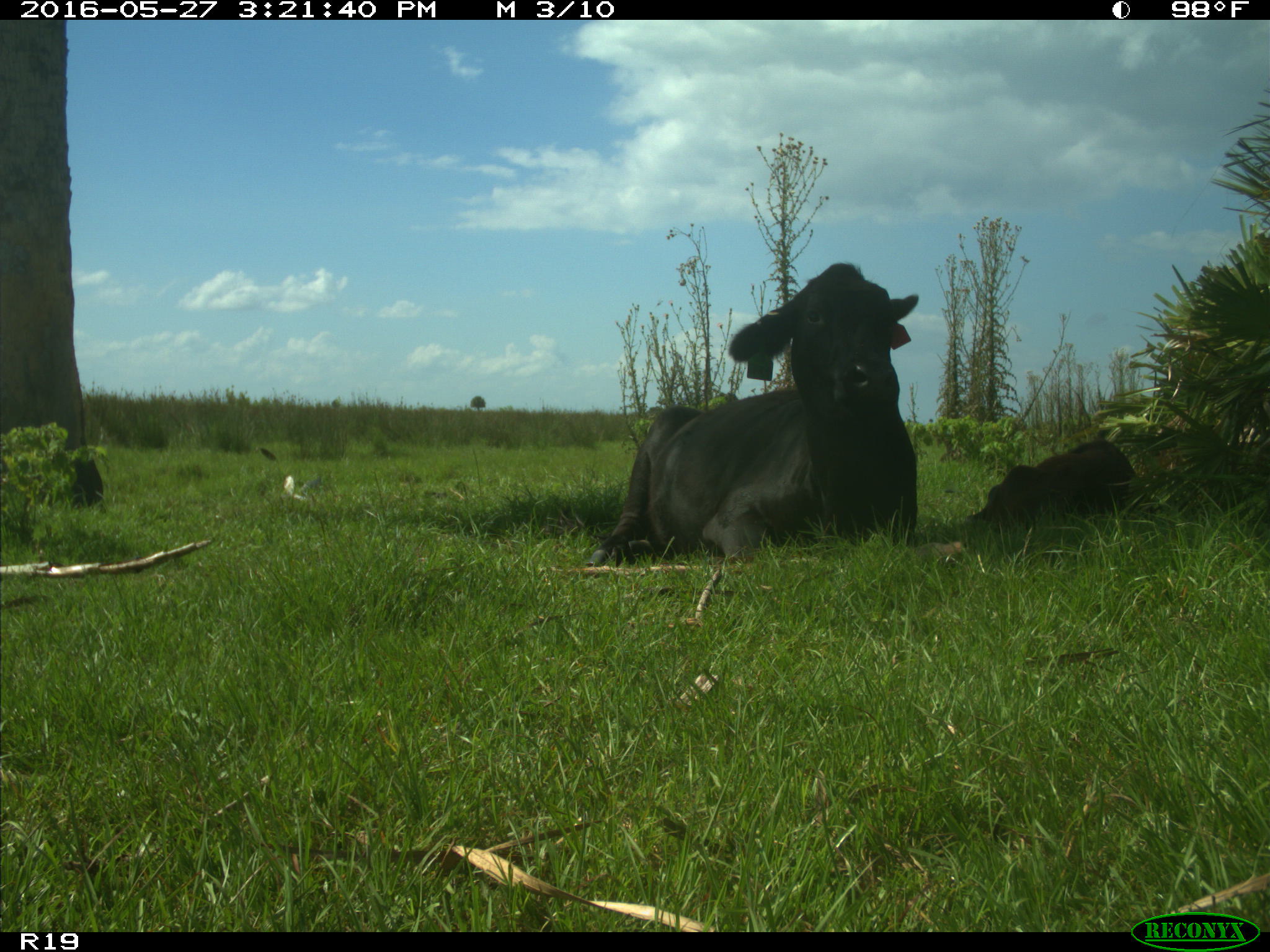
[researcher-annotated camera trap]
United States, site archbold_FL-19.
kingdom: Animalia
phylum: Chordata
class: Mammalia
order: Artiodactyla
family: Bovidae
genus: Bos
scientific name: Bos taurus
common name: domestic cow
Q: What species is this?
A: Bos taurus (domestic cow).